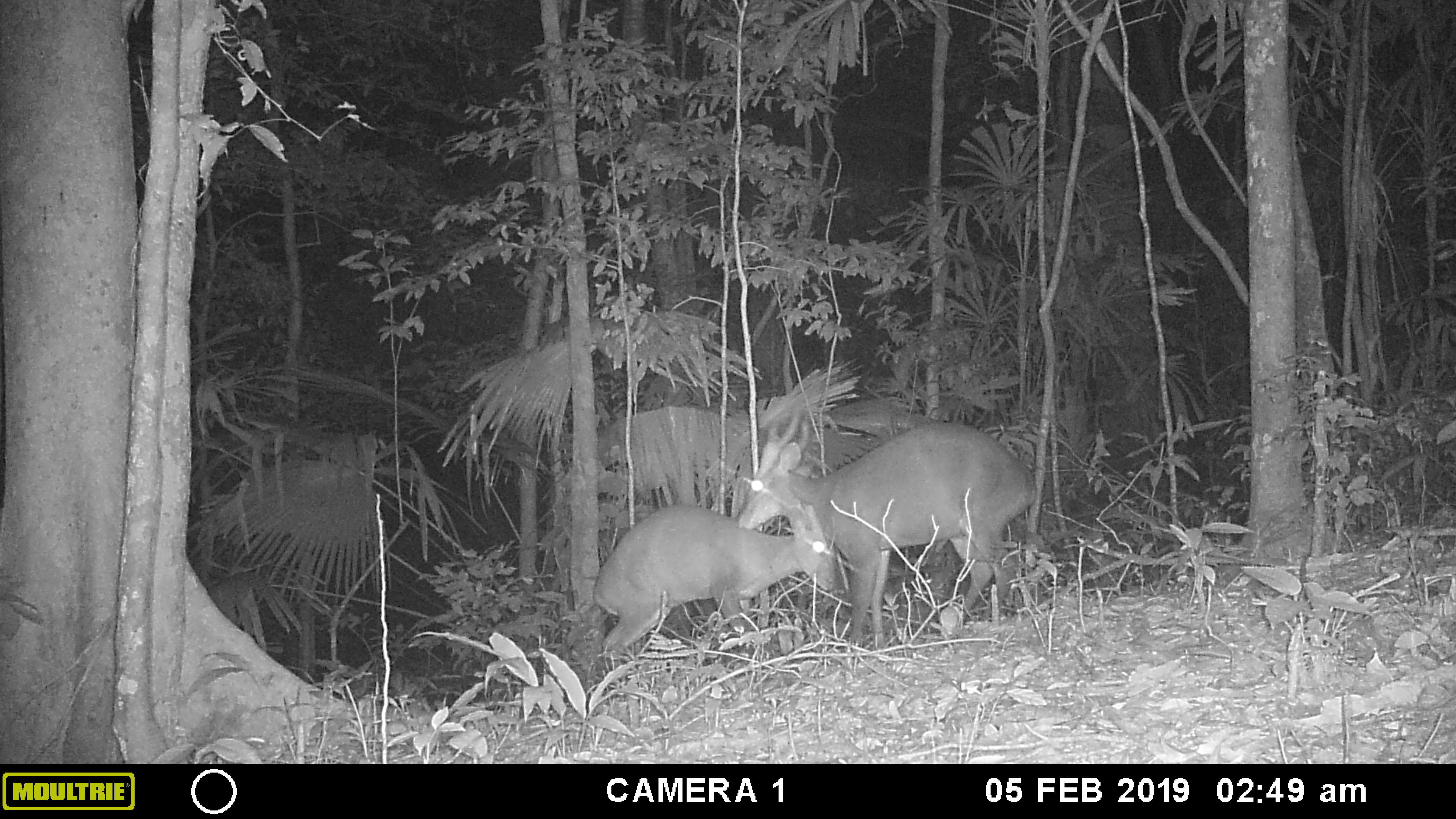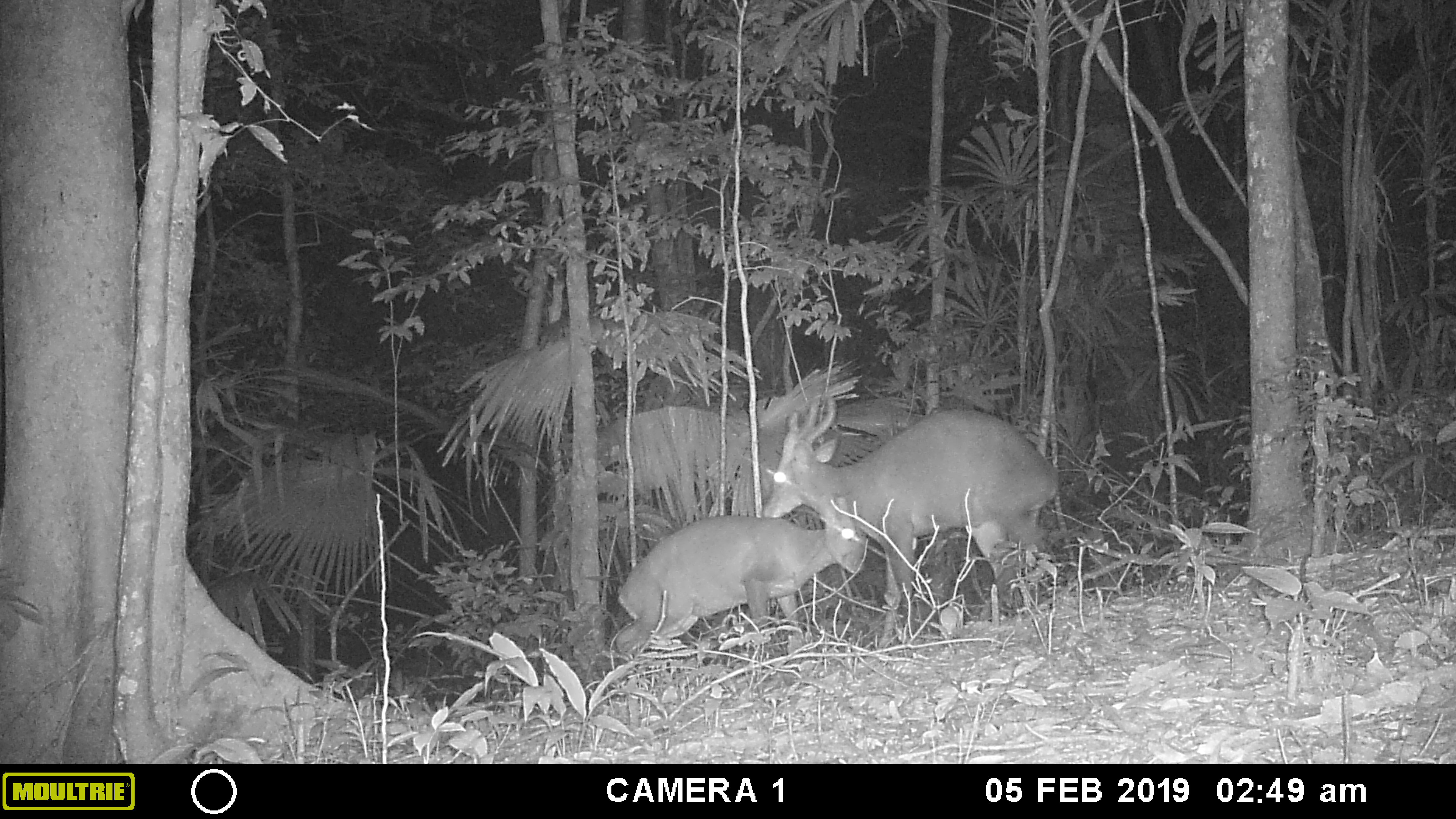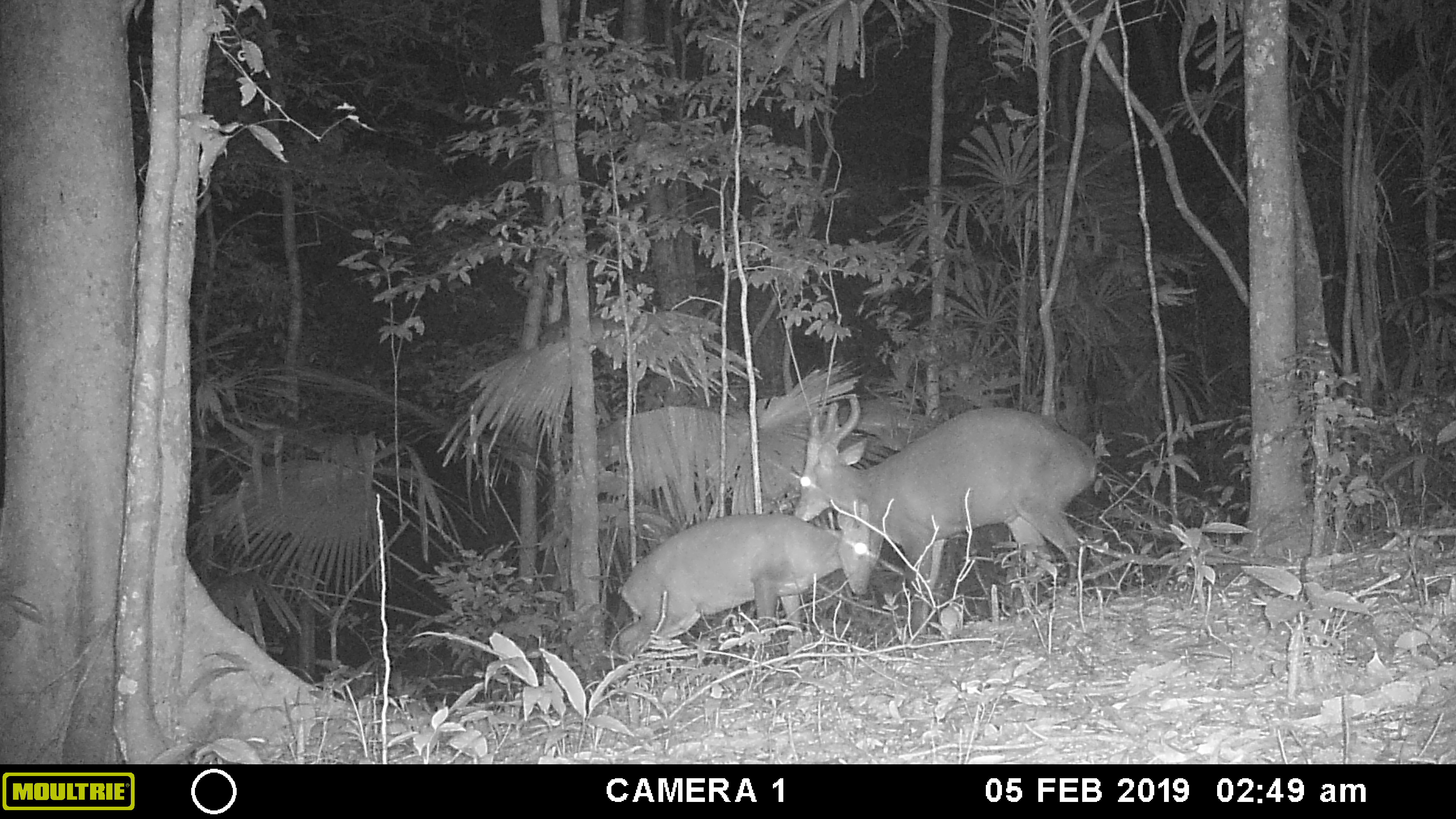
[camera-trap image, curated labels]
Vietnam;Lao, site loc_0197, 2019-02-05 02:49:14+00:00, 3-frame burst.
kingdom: Animalia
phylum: Chordata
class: Mammalia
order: Artiodactyla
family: Cervidae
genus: Muntiacus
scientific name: Muntiacus vuquangensis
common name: large-antlered muntjac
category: large antlered muntjac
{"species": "large antlered muntjac (large-antlered muntjac) (Muntiacus vuquangensis)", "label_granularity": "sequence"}